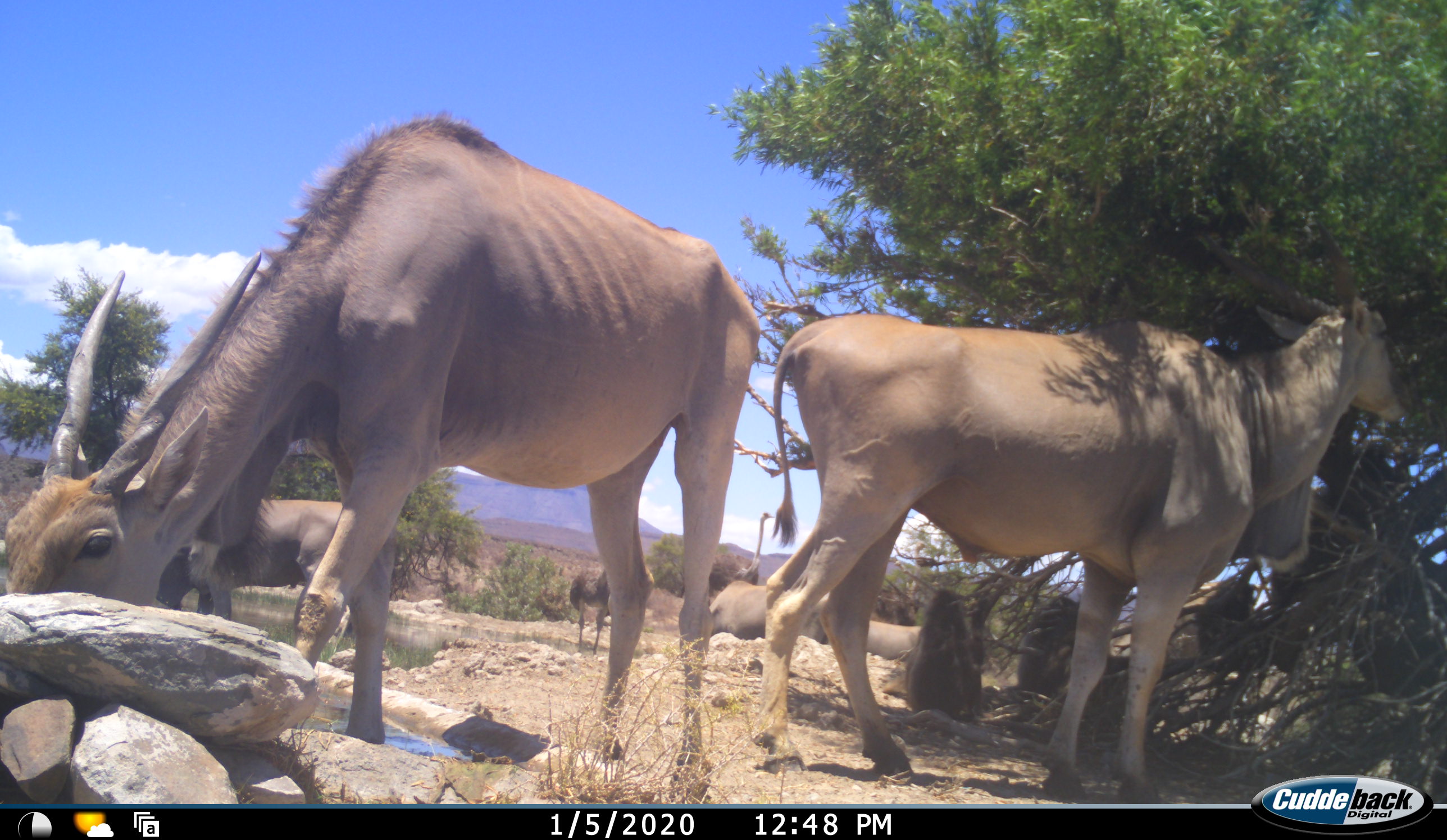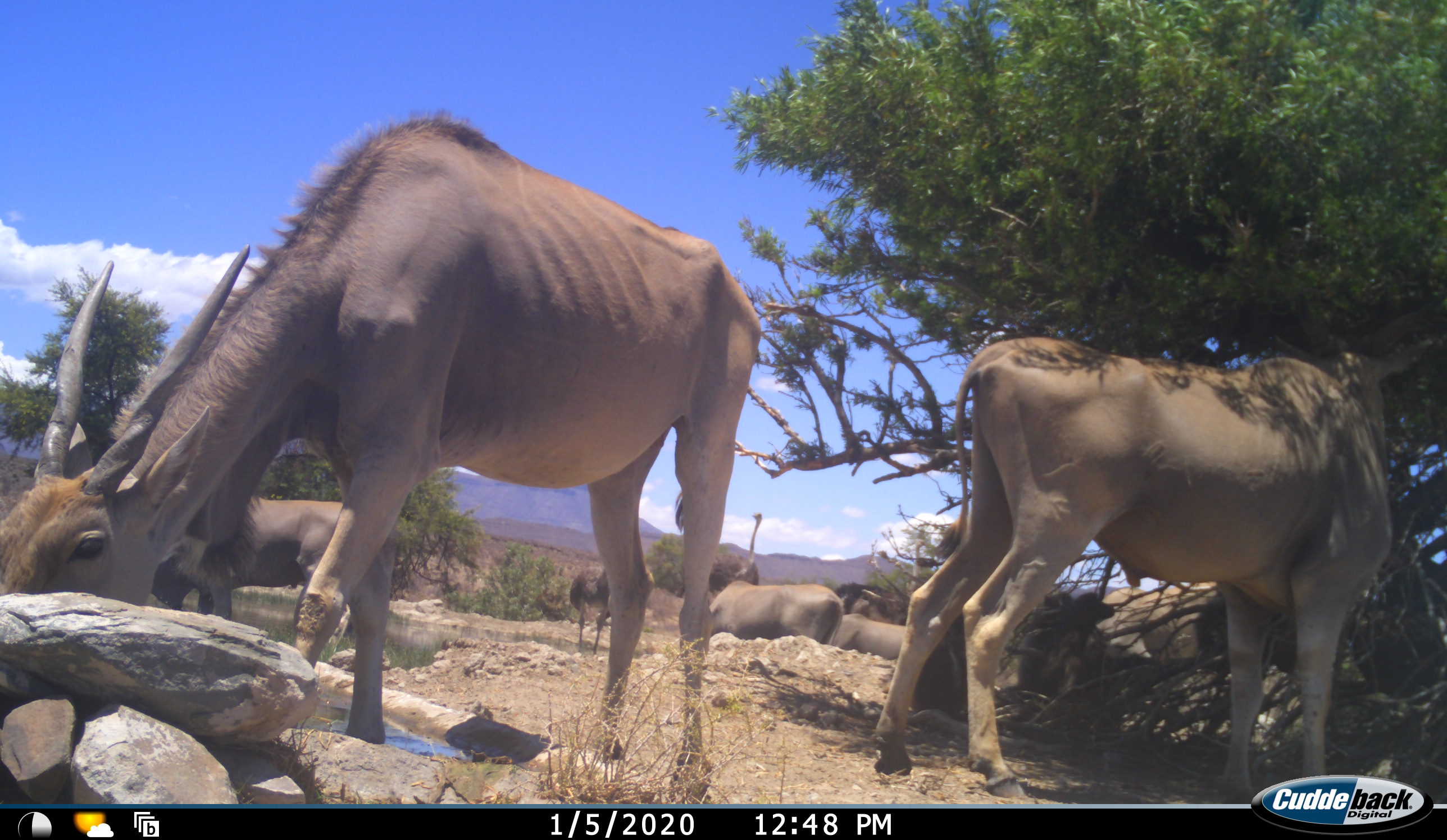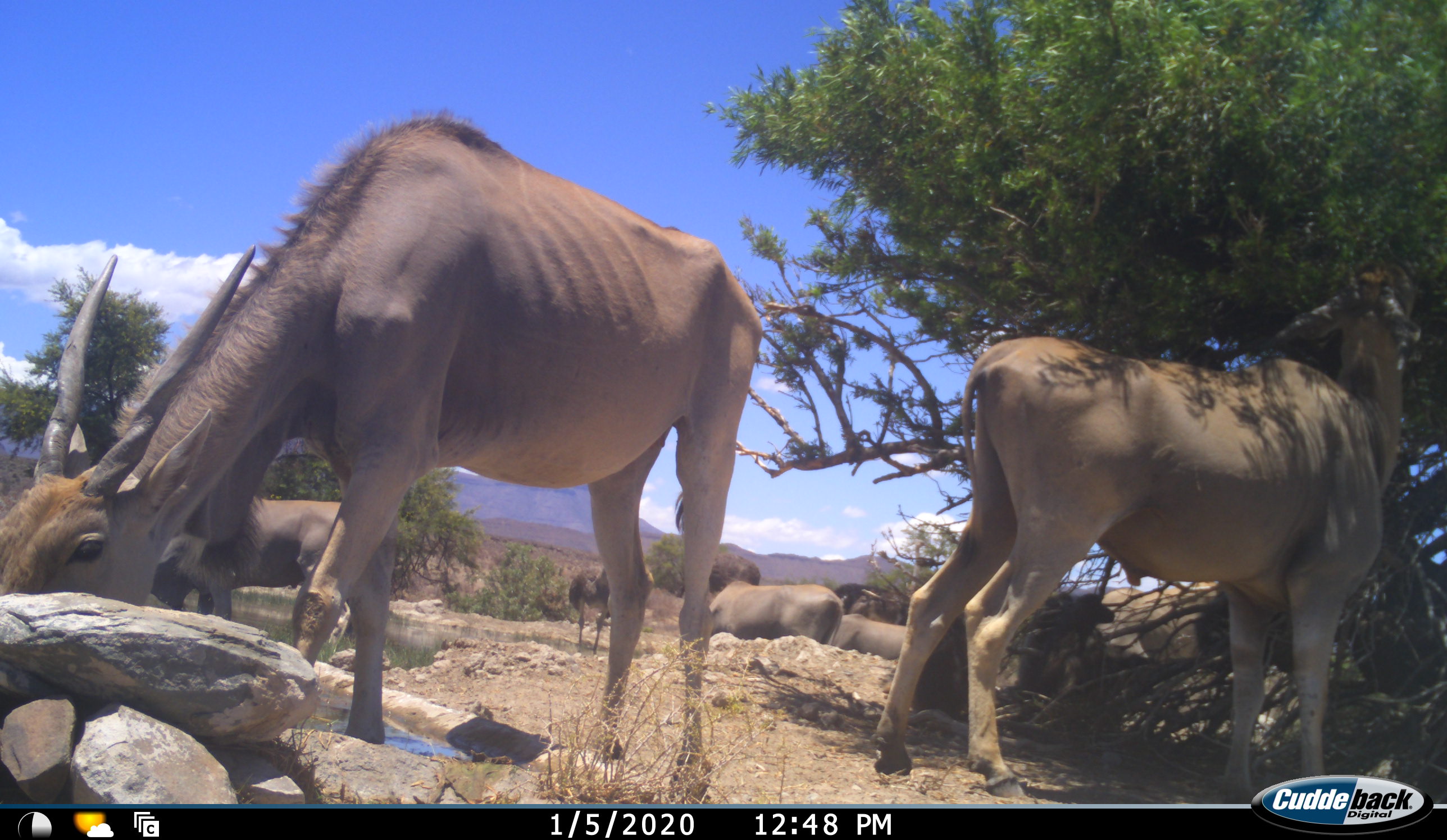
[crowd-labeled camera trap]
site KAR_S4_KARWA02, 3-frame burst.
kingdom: Animalia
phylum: Chordata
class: Mammalia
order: Artiodactyla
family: Bovidae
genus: Tragelaphus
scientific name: Tragelaphus oryx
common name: eland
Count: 6.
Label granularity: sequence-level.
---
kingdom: Animalia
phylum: Chordata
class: Aves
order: Struthioniformes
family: Struthionidae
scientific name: Struthionidae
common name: ostrich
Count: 3.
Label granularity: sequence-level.